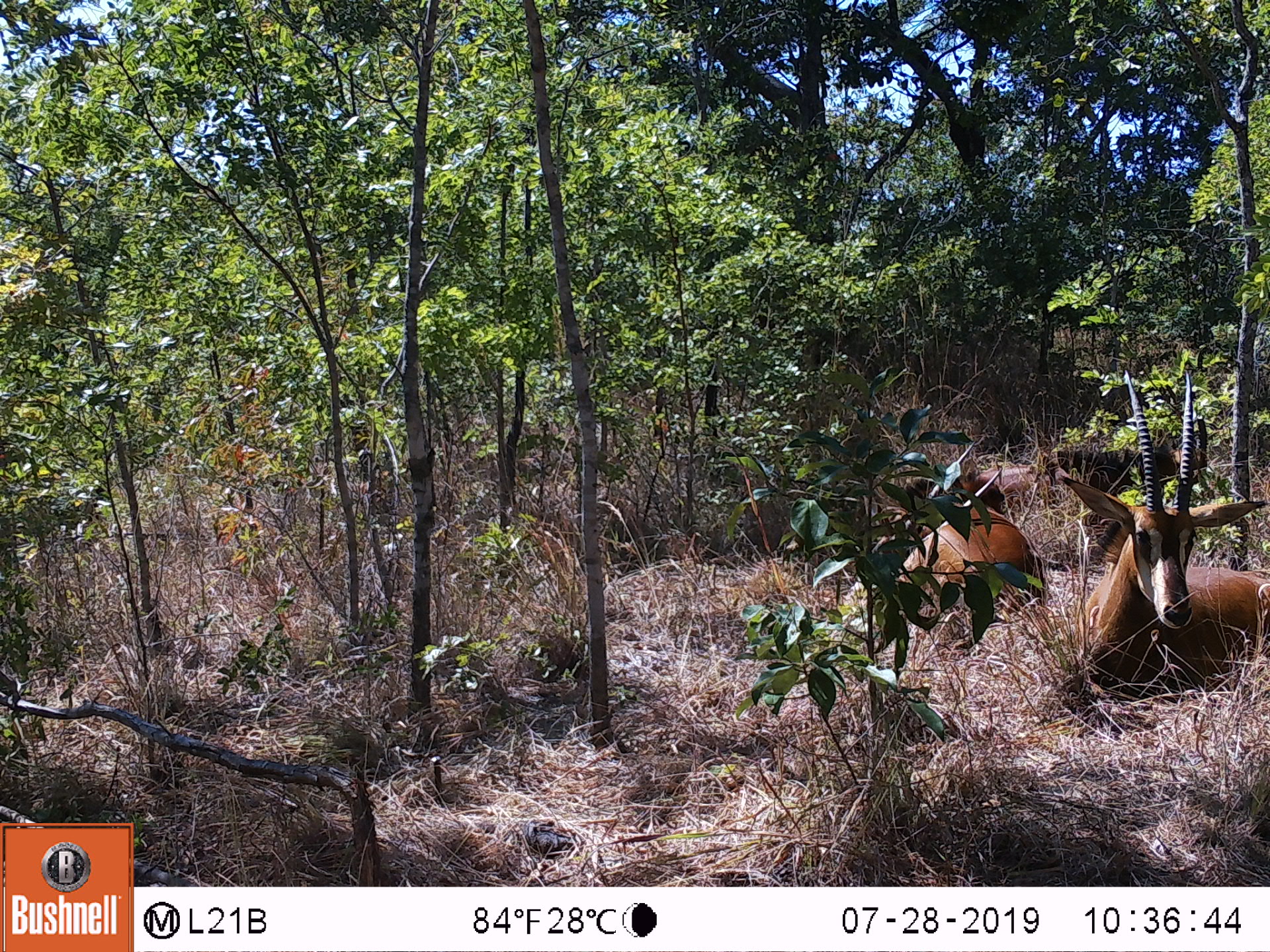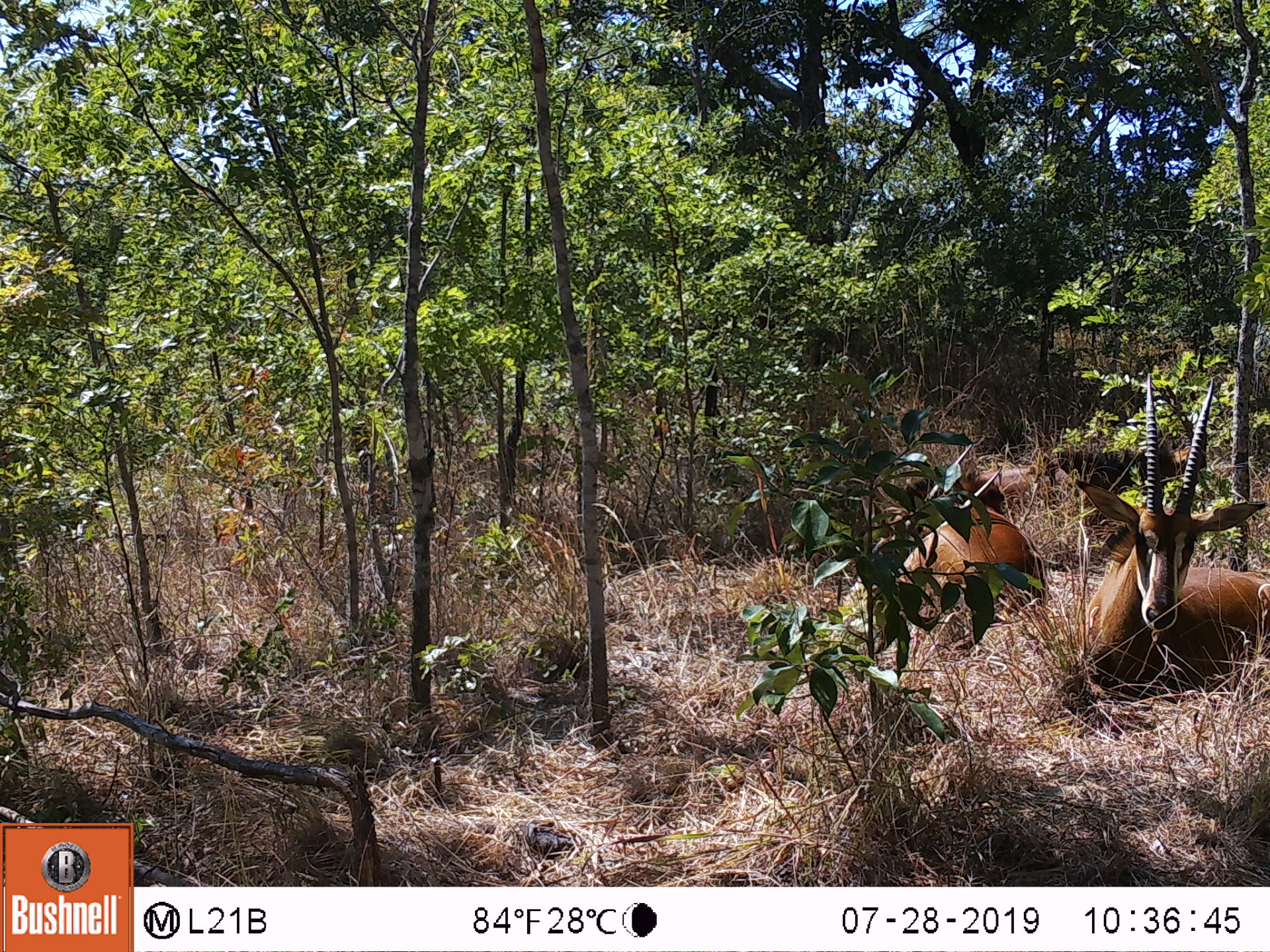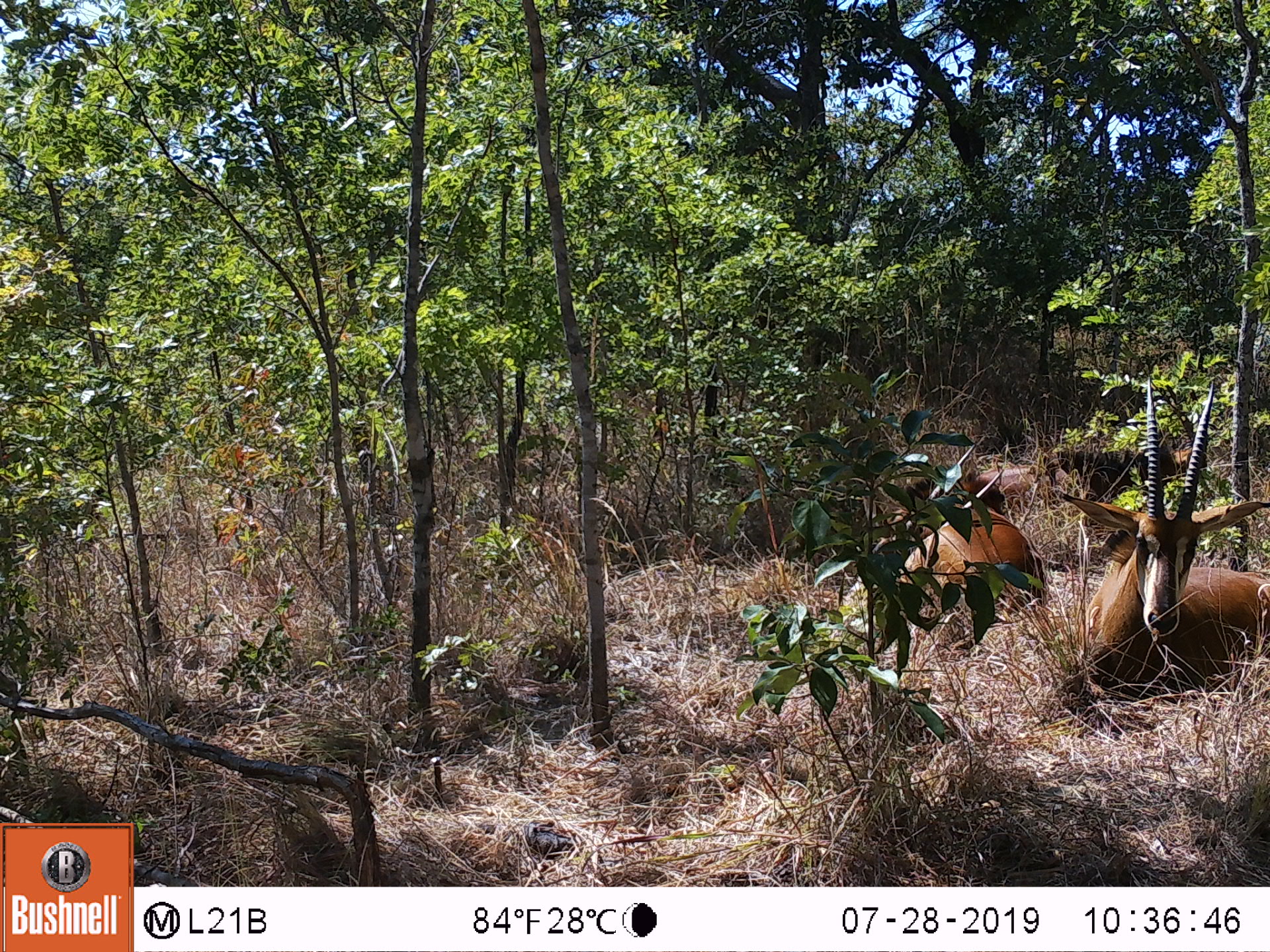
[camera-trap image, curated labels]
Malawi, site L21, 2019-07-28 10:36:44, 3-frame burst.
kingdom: Animalia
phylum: Chordata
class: Mammalia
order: Artiodactyla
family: Bovidae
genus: Hippotragus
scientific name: Hippotragus niger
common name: sable antelope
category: sable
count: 2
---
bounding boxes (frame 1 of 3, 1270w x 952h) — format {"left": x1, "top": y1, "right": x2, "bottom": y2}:
sable: {"left": 1071, "top": 379, "right": 1262, "bottom": 724}; {"left": 892, "top": 441, "right": 1047, "bottom": 640}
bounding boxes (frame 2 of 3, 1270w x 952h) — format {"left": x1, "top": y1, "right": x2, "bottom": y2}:
sable: {"left": 1072, "top": 374, "right": 1262, "bottom": 710}; {"left": 862, "top": 453, "right": 1047, "bottom": 623}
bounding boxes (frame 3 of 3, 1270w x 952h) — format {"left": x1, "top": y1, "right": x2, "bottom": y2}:
sable: {"left": 1072, "top": 379, "right": 1074, "bottom": 382}; {"left": 889, "top": 454, "right": 894, "bottom": 455}